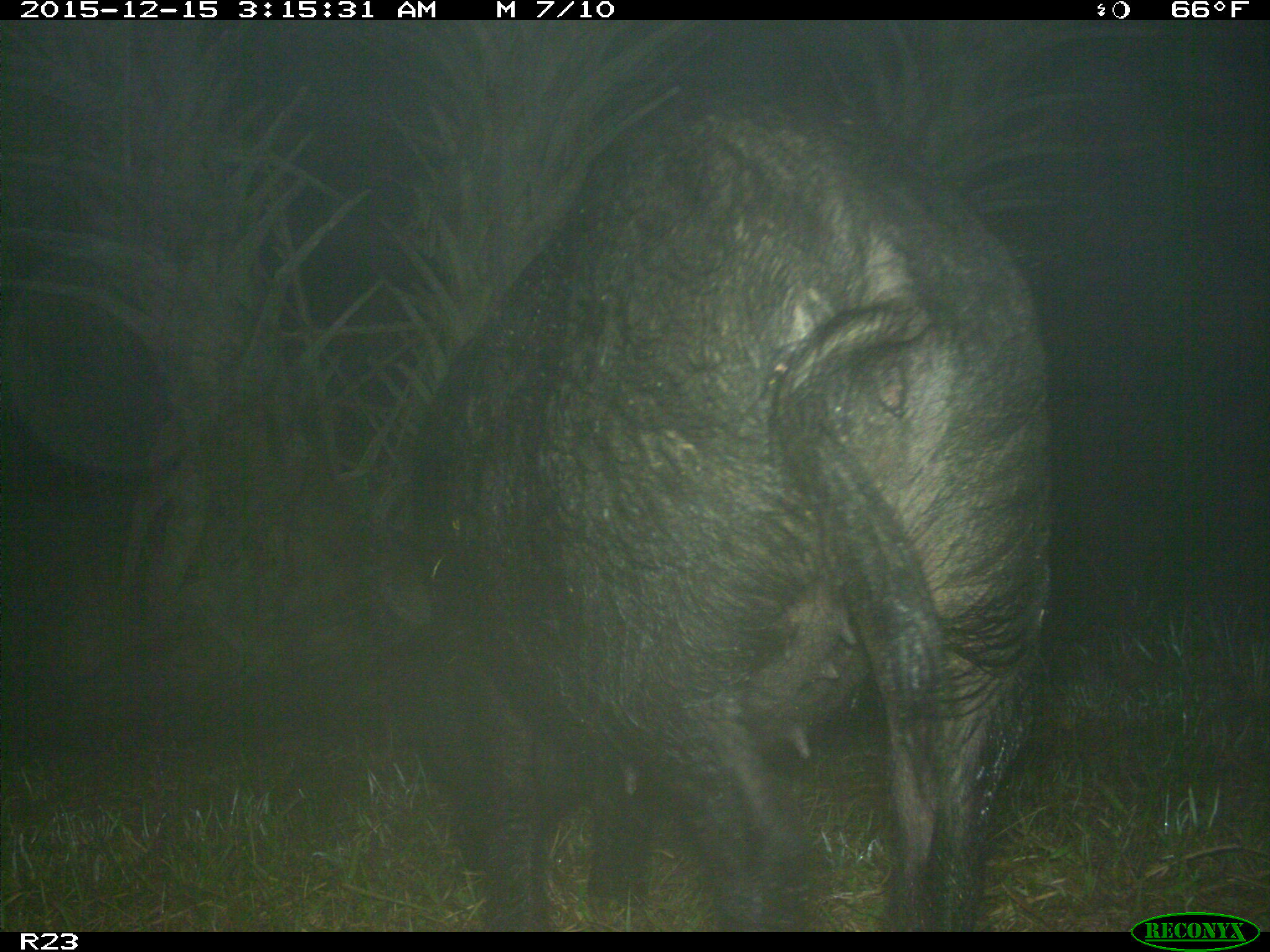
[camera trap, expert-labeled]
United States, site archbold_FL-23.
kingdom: Animalia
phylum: Chordata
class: Mammalia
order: Artiodactyla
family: Suidae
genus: Sus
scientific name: Sus scrofa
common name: wild boar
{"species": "Sus scrofa (wild boar)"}